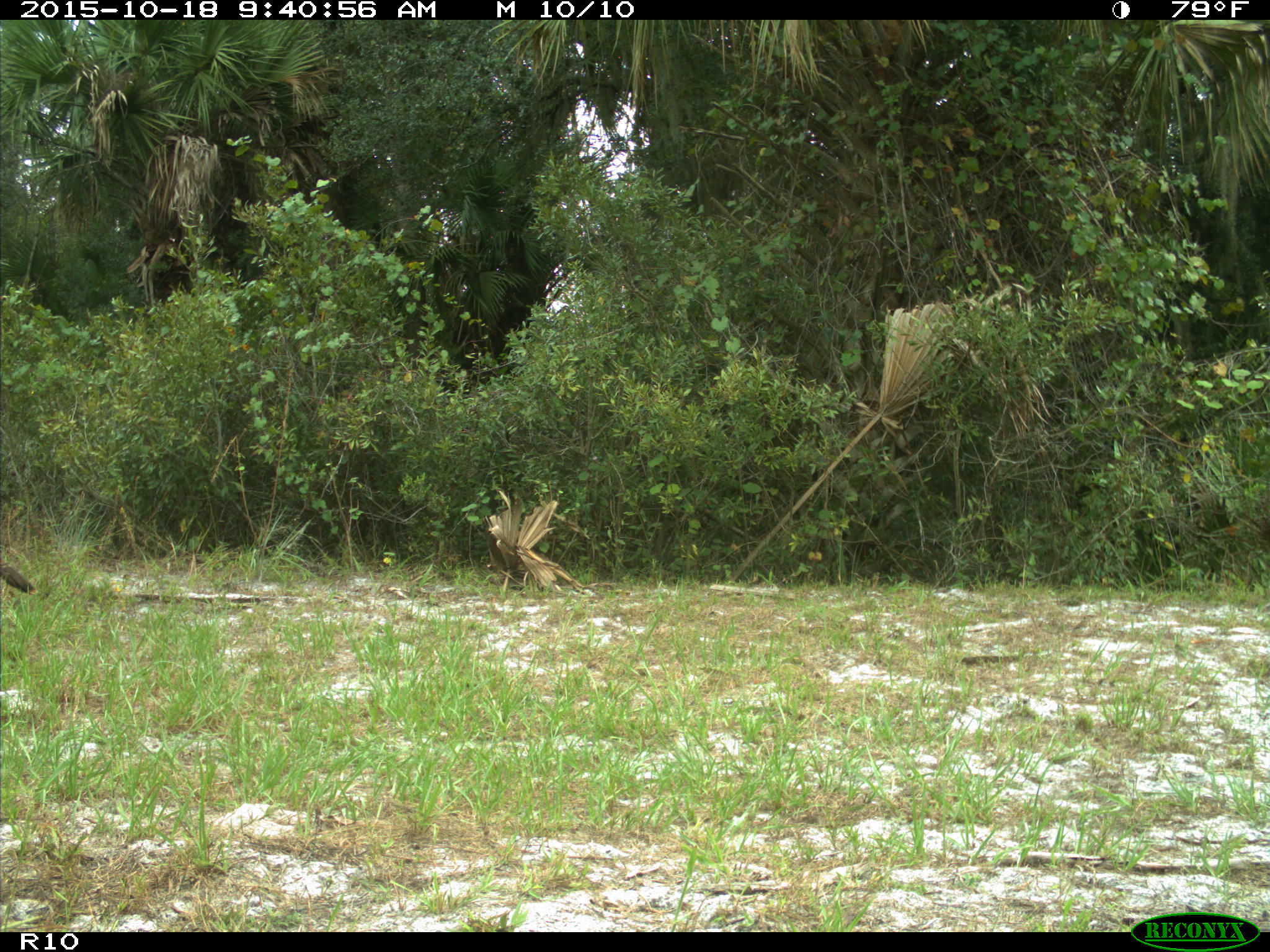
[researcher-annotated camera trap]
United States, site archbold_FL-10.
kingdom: Animalia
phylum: Chordata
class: Aves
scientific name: Aves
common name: birds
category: unidentified bird